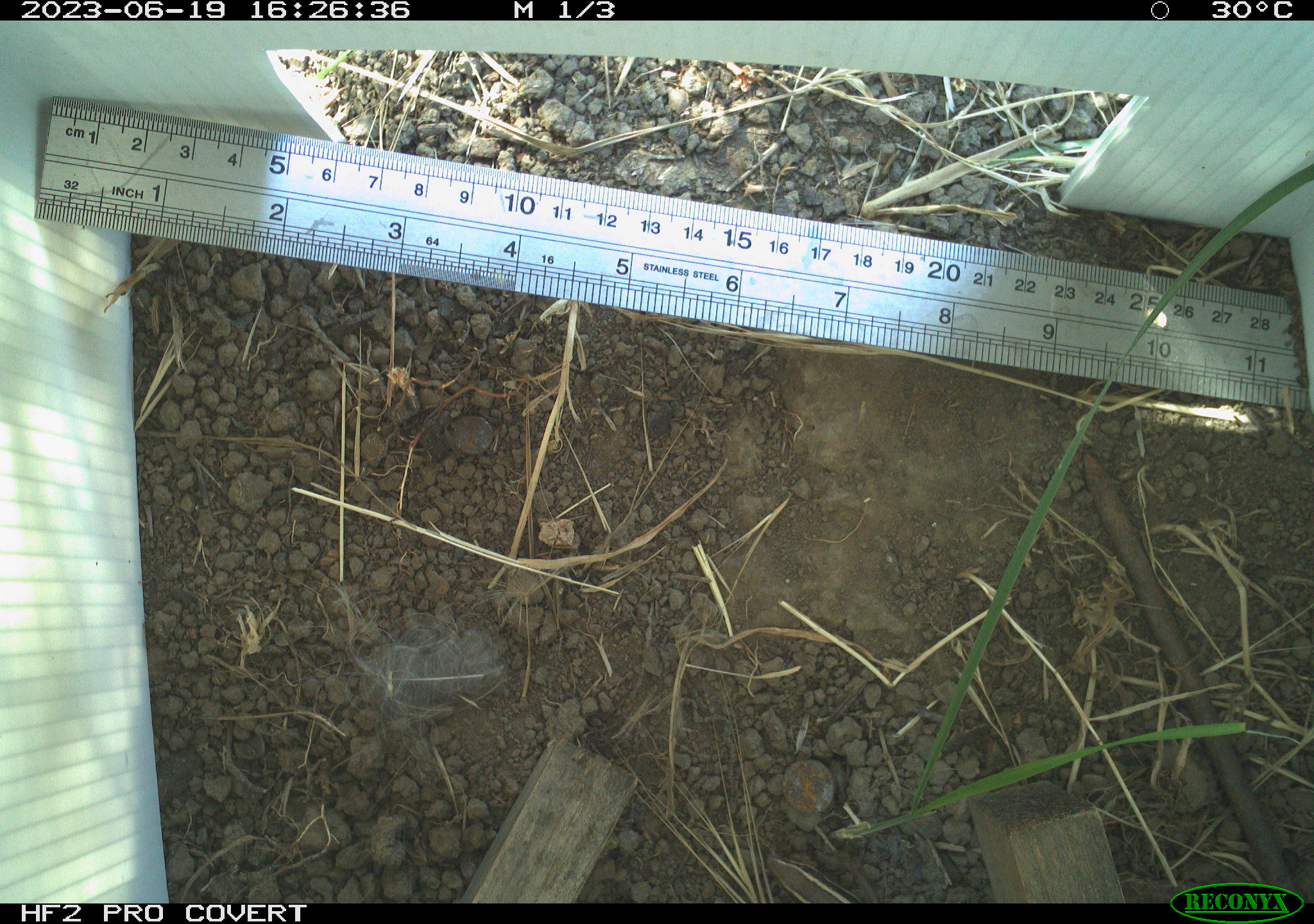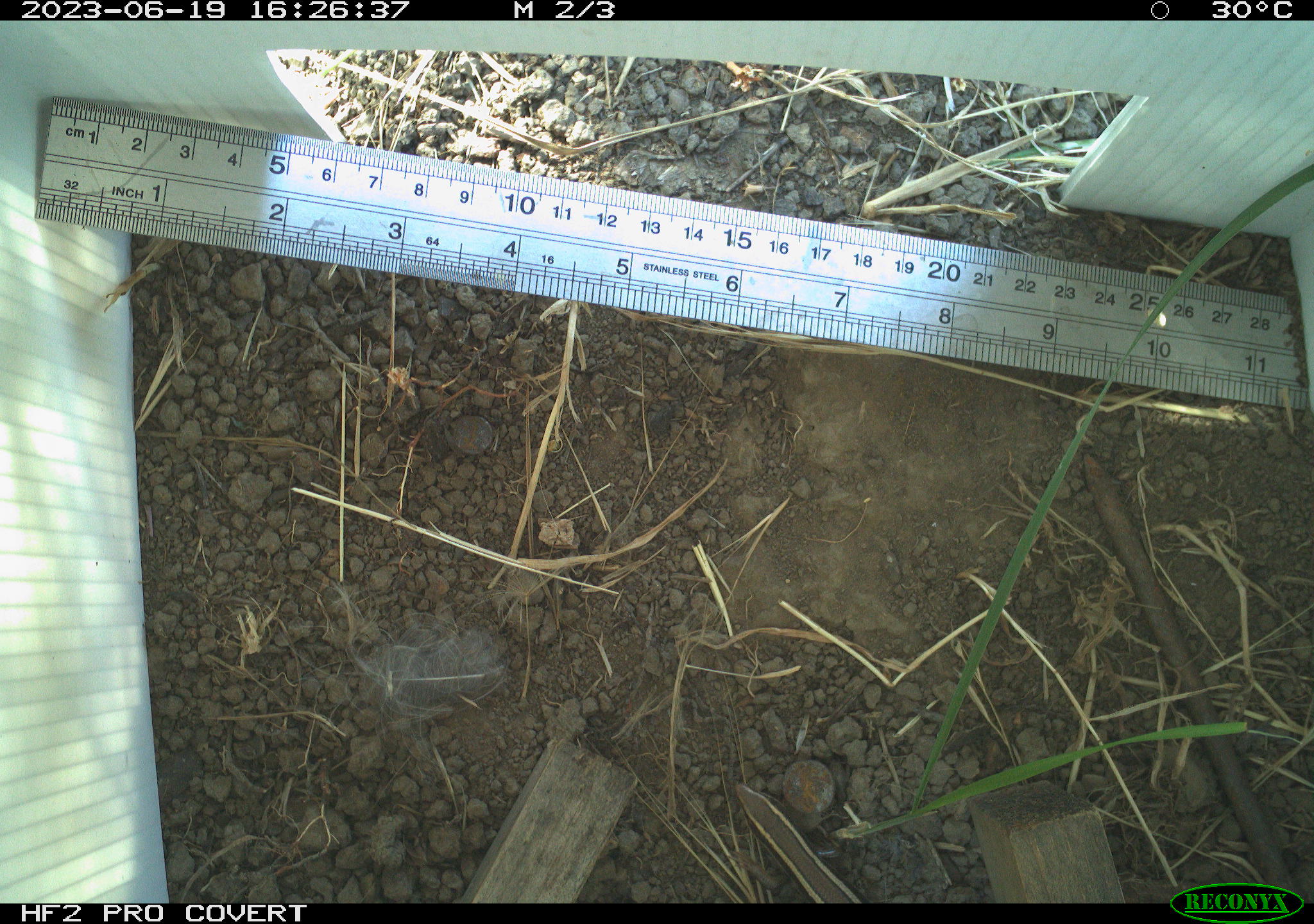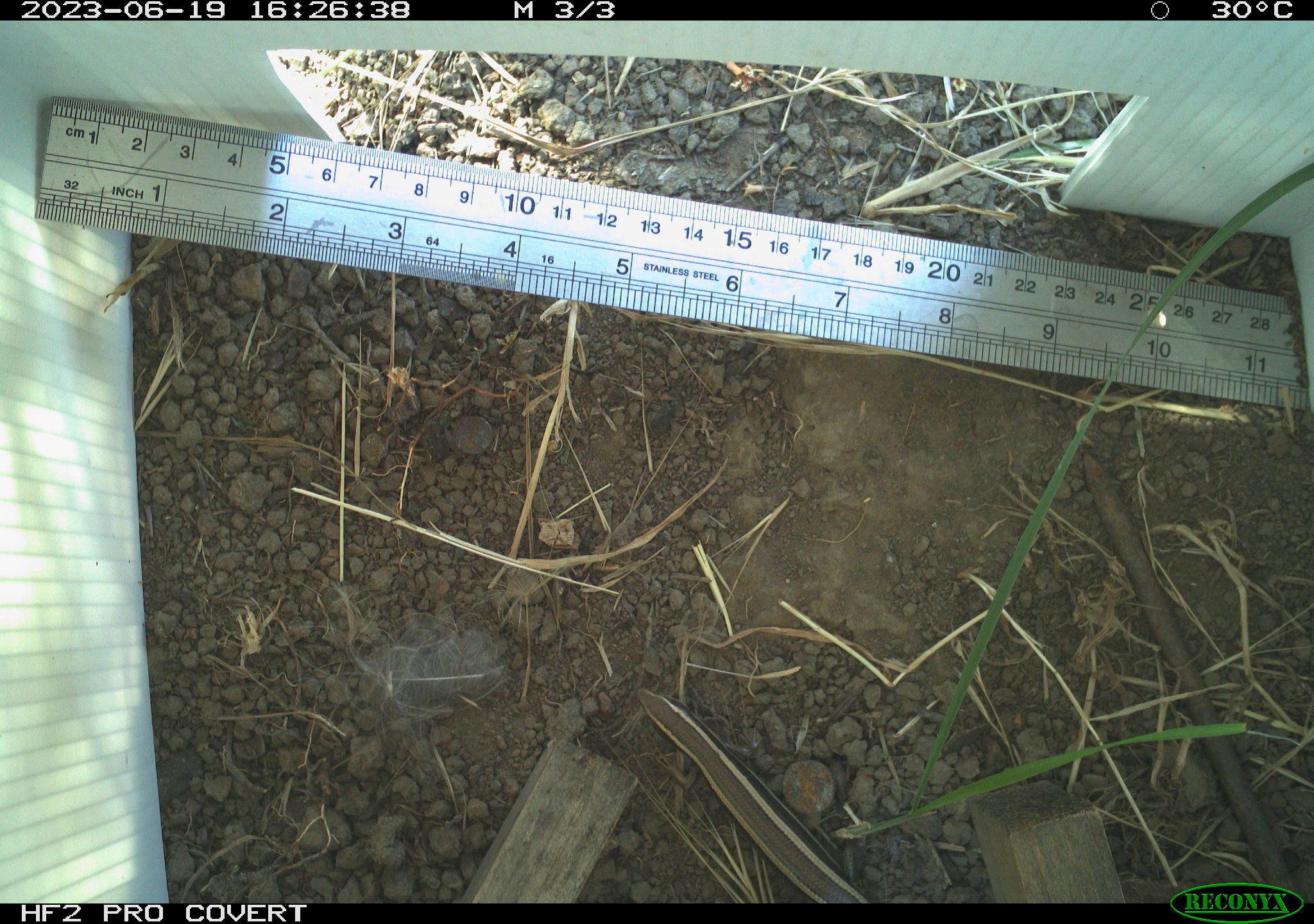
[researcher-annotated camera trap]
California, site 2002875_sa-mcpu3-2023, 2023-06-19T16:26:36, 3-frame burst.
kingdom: Animalia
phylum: Chordata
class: Reptilia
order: Squamata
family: Scincidae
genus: Plestiodon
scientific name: Plestiodon skiltonianus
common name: western skink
Western skink (Plestiodon skiltonianus).